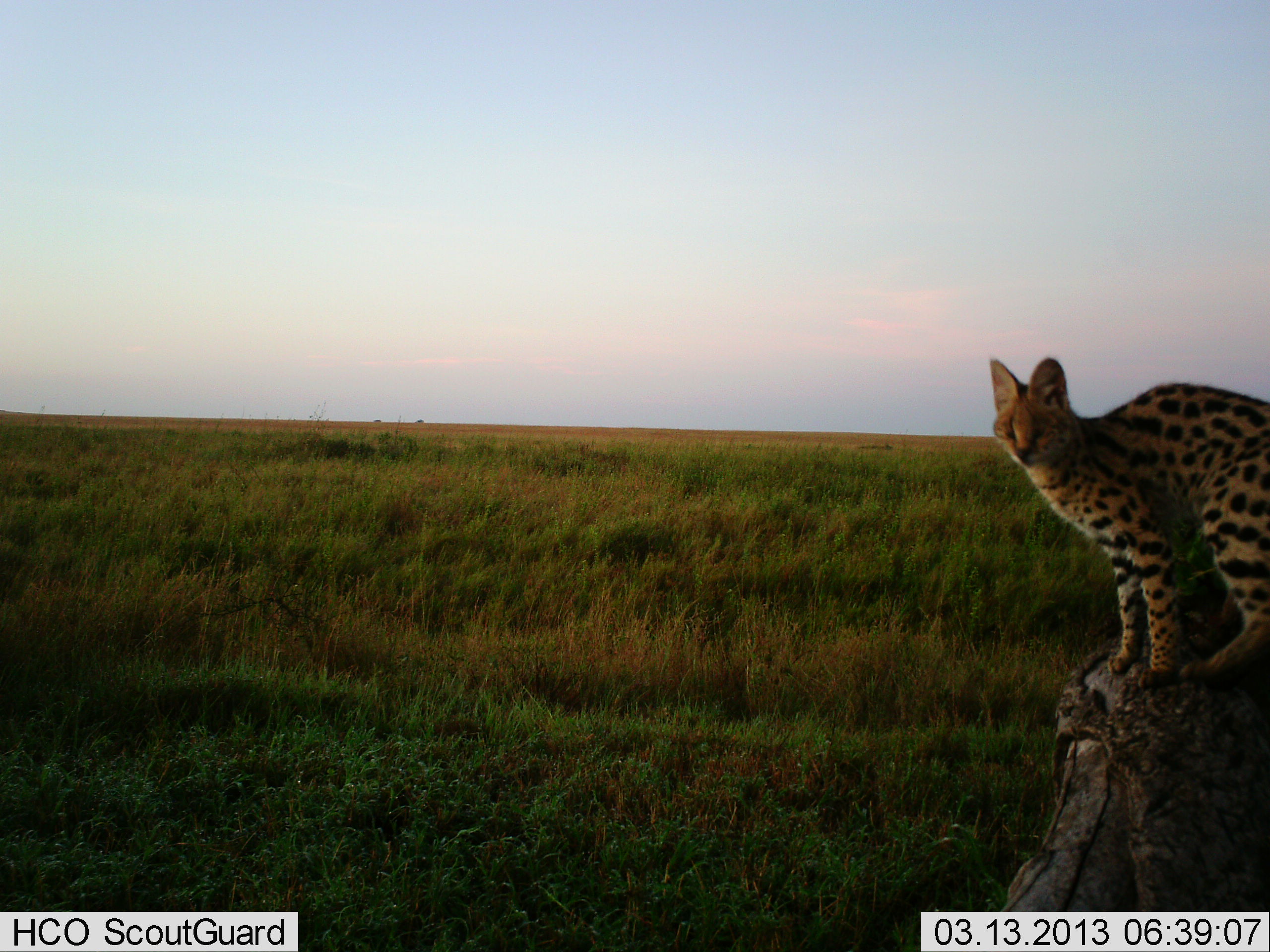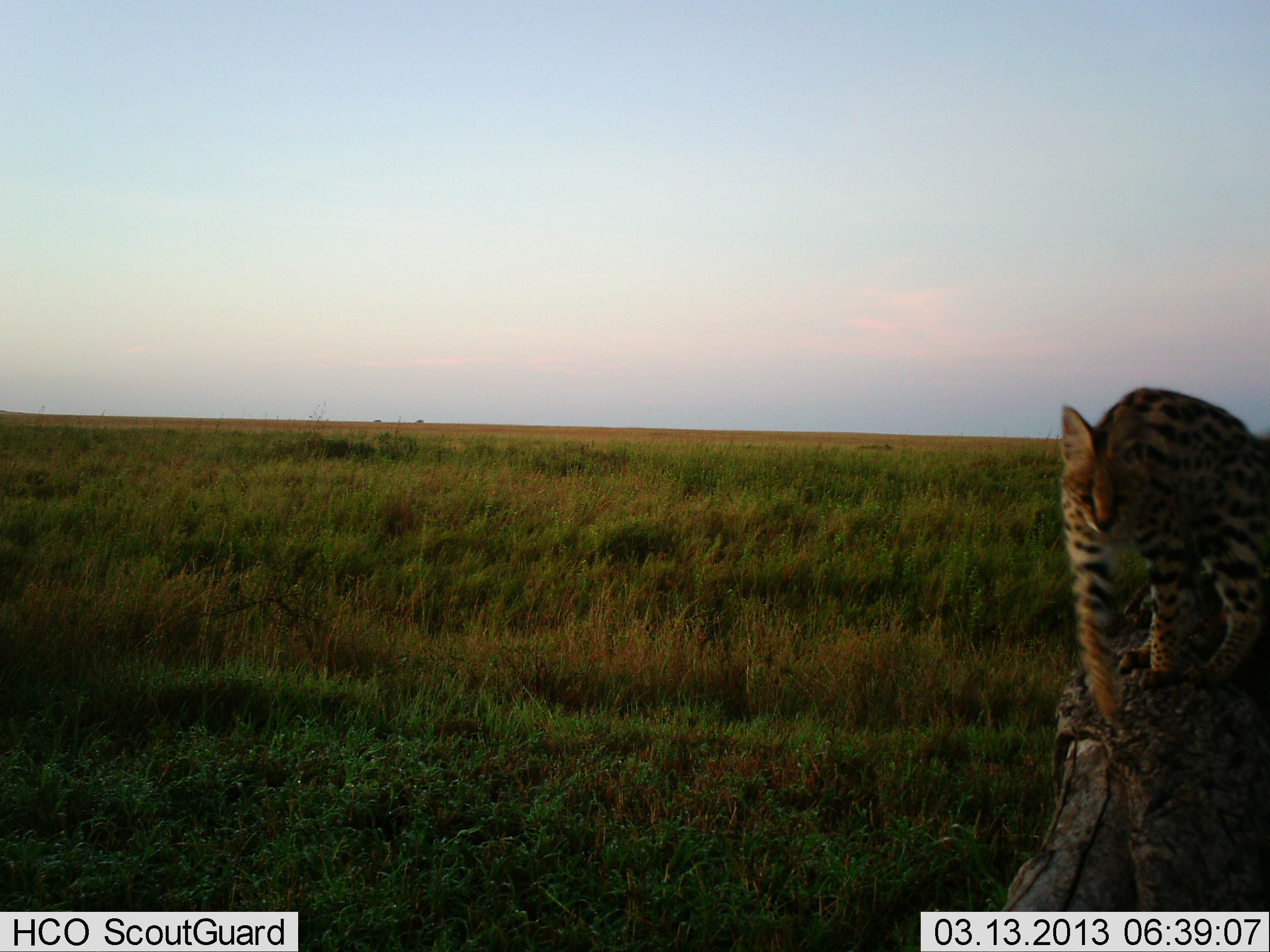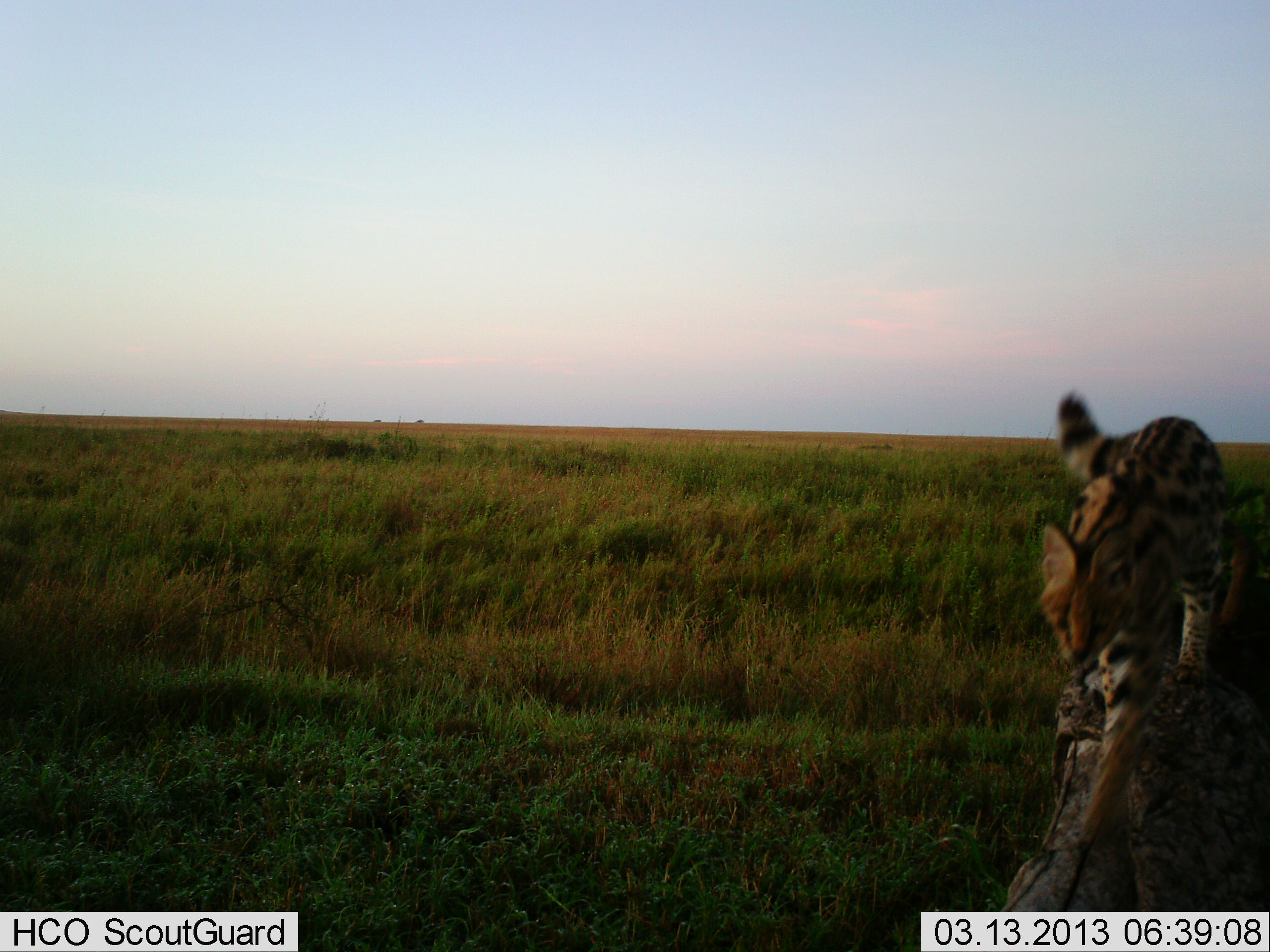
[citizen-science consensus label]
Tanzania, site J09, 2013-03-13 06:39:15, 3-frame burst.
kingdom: Animalia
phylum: Chordata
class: Mammalia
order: Carnivora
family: Felidae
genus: Leptailurus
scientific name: Leptailurus serval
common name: serval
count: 1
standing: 31%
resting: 3%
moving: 69%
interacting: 3%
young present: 0%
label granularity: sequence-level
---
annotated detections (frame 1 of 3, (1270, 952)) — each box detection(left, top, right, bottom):
animal: detection(987, 353, 1270, 696)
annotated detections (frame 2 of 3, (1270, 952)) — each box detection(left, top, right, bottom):
animal: detection(1057, 382, 1270, 725)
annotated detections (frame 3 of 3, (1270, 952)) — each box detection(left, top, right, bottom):
animal: detection(1038, 391, 1260, 848)